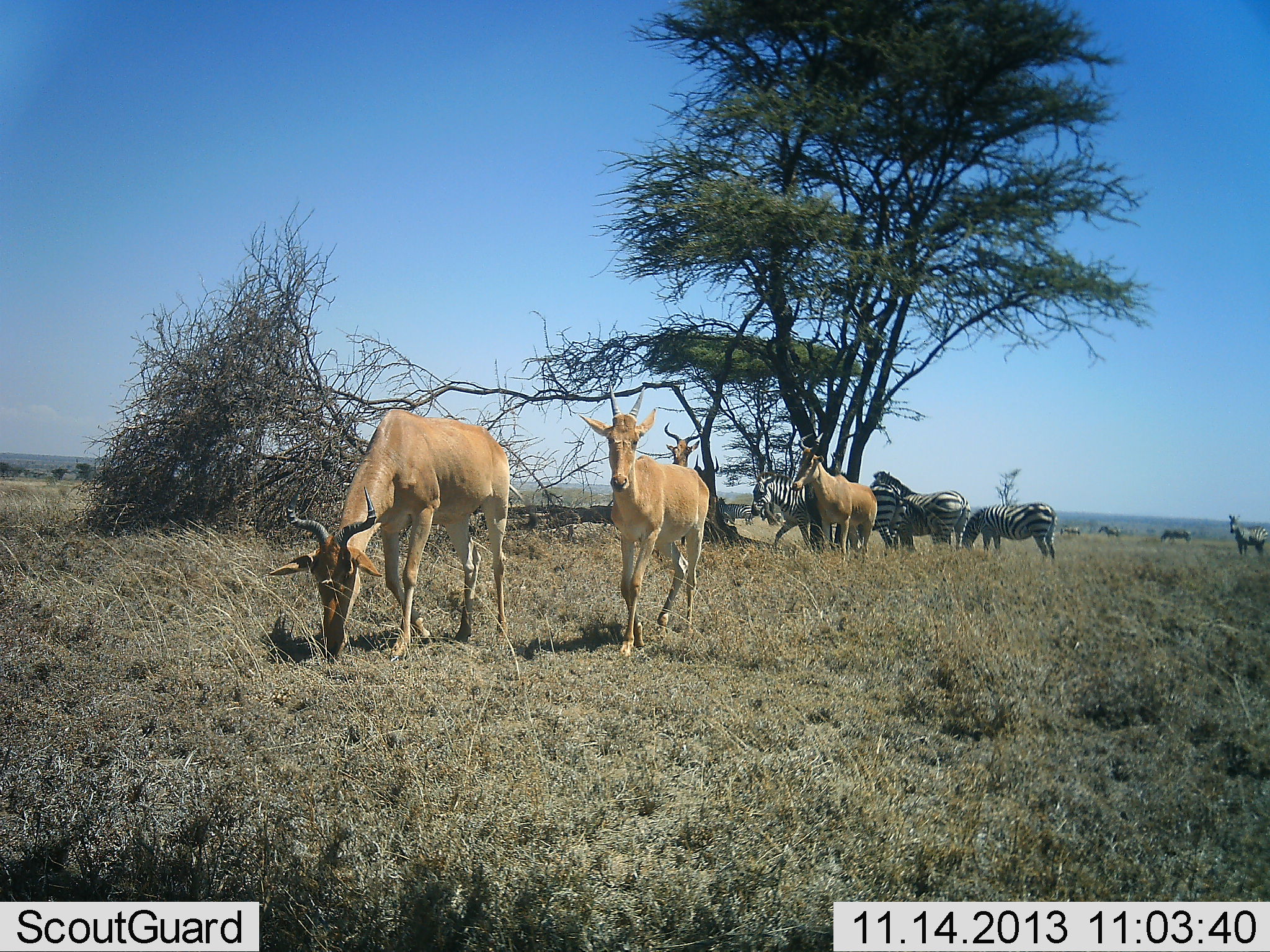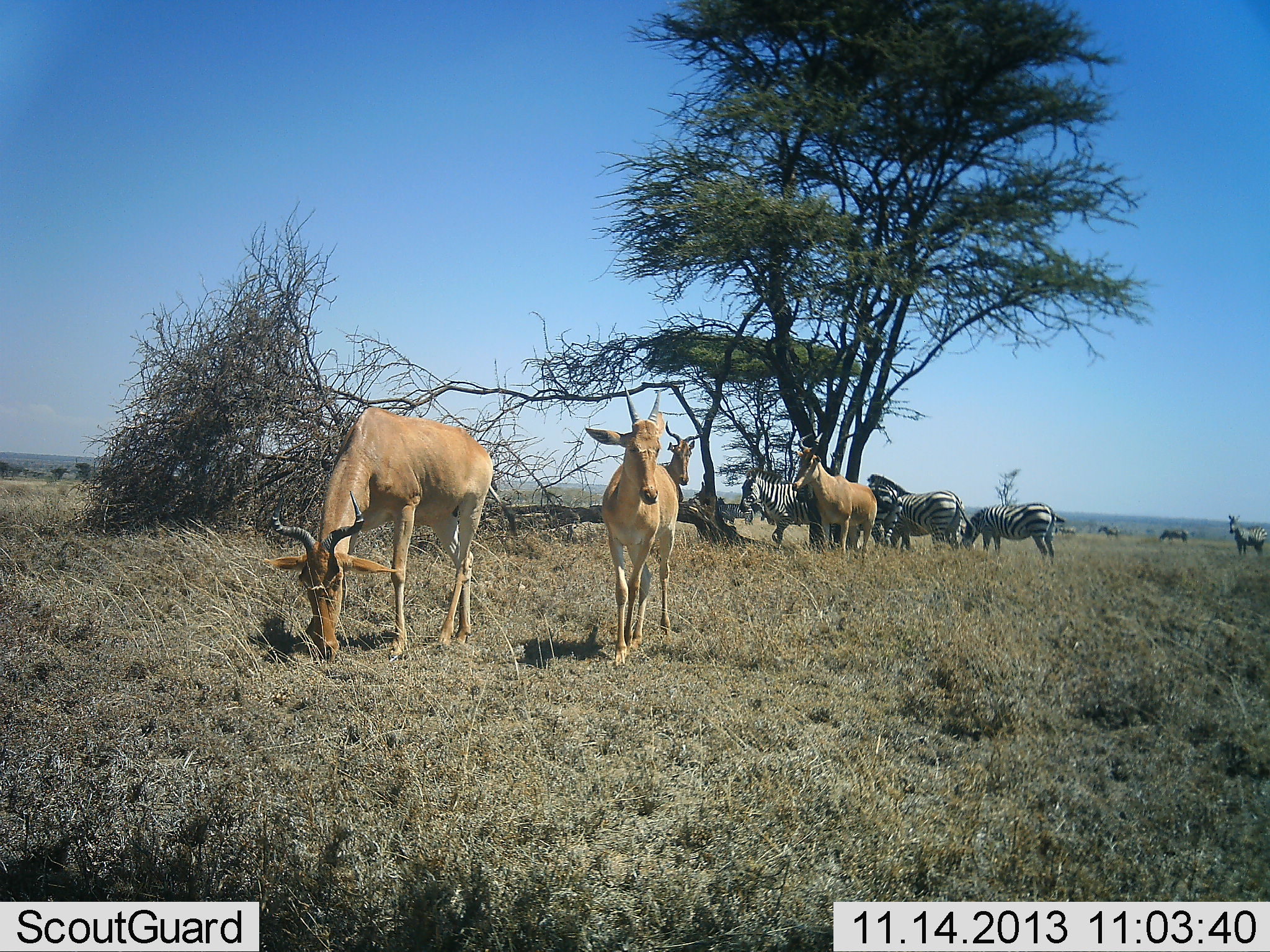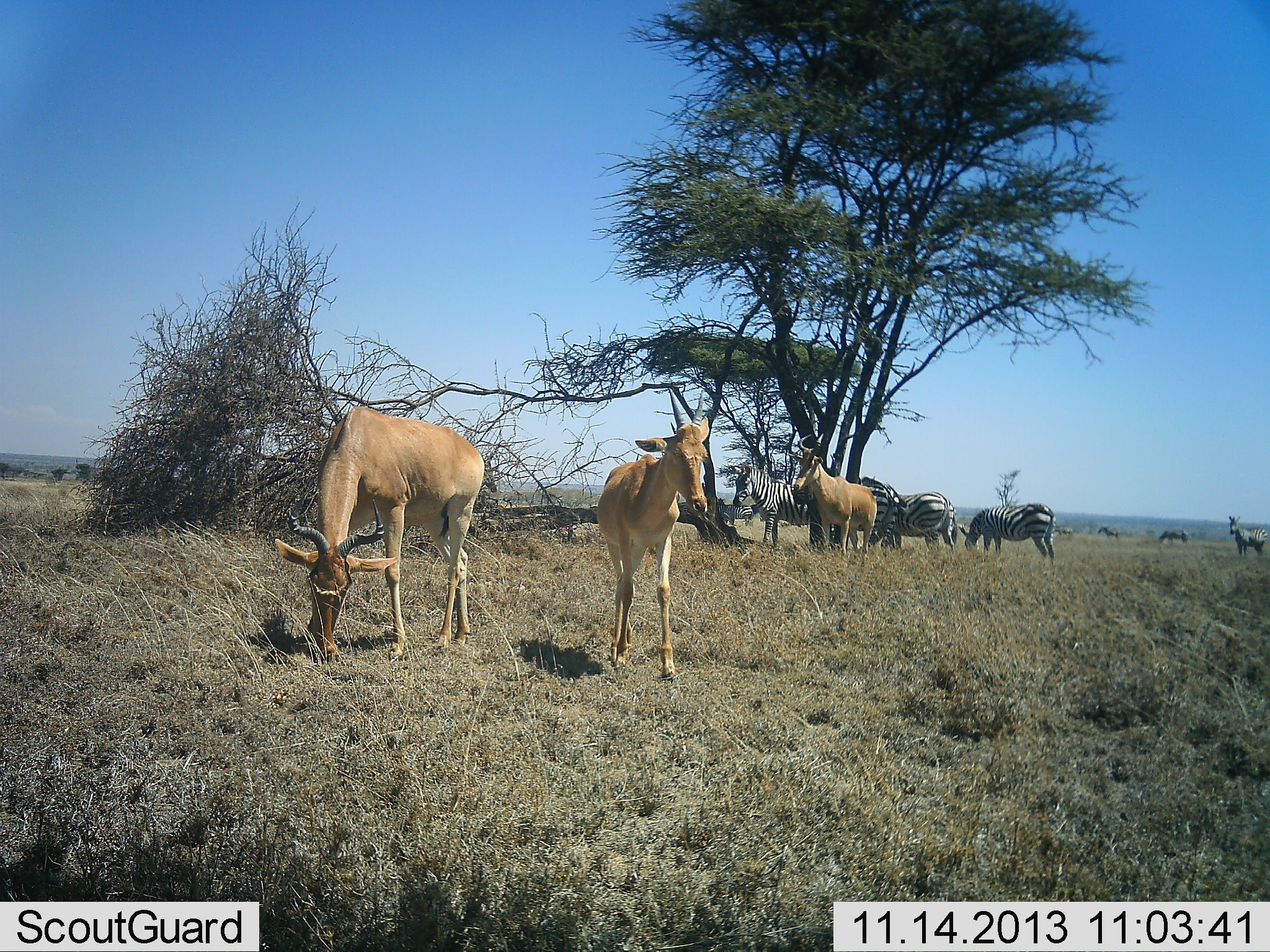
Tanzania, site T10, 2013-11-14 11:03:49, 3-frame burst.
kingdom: Animalia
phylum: Chordata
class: Mammalia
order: Artiodactyla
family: Bovidae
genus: Alcelaphus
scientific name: Alcelaphus buselaphus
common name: hartebeest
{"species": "hartebeest (Alcelaphus buselaphus)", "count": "4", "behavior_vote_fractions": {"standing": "96%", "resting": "0%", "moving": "33%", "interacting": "0%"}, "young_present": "4%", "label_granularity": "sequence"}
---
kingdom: Animalia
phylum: Chordata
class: Mammalia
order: Perissodactyla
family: Equidae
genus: Equus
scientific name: Equus quagga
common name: plains zebra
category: zebra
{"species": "zebra (plains zebra) (Equus quagga)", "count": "6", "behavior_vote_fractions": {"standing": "95%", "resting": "0%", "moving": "43%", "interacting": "0%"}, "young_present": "0%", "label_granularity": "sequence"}